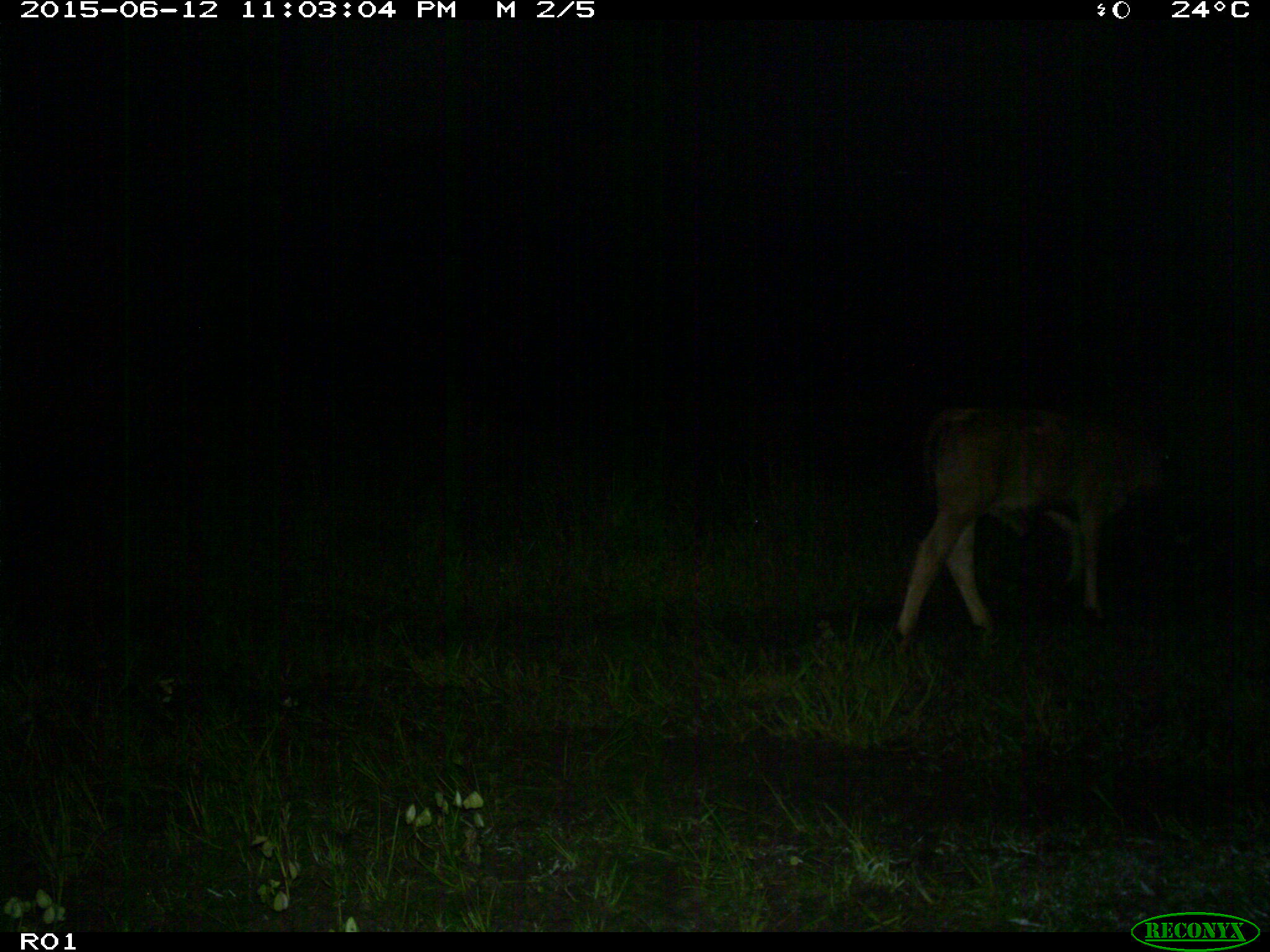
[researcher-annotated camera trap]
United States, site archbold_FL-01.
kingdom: Animalia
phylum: Chordata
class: Mammalia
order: Artiodactyla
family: Bovidae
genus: Bos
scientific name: Bos taurus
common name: domestic cow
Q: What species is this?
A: Bos taurus (domestic cow).